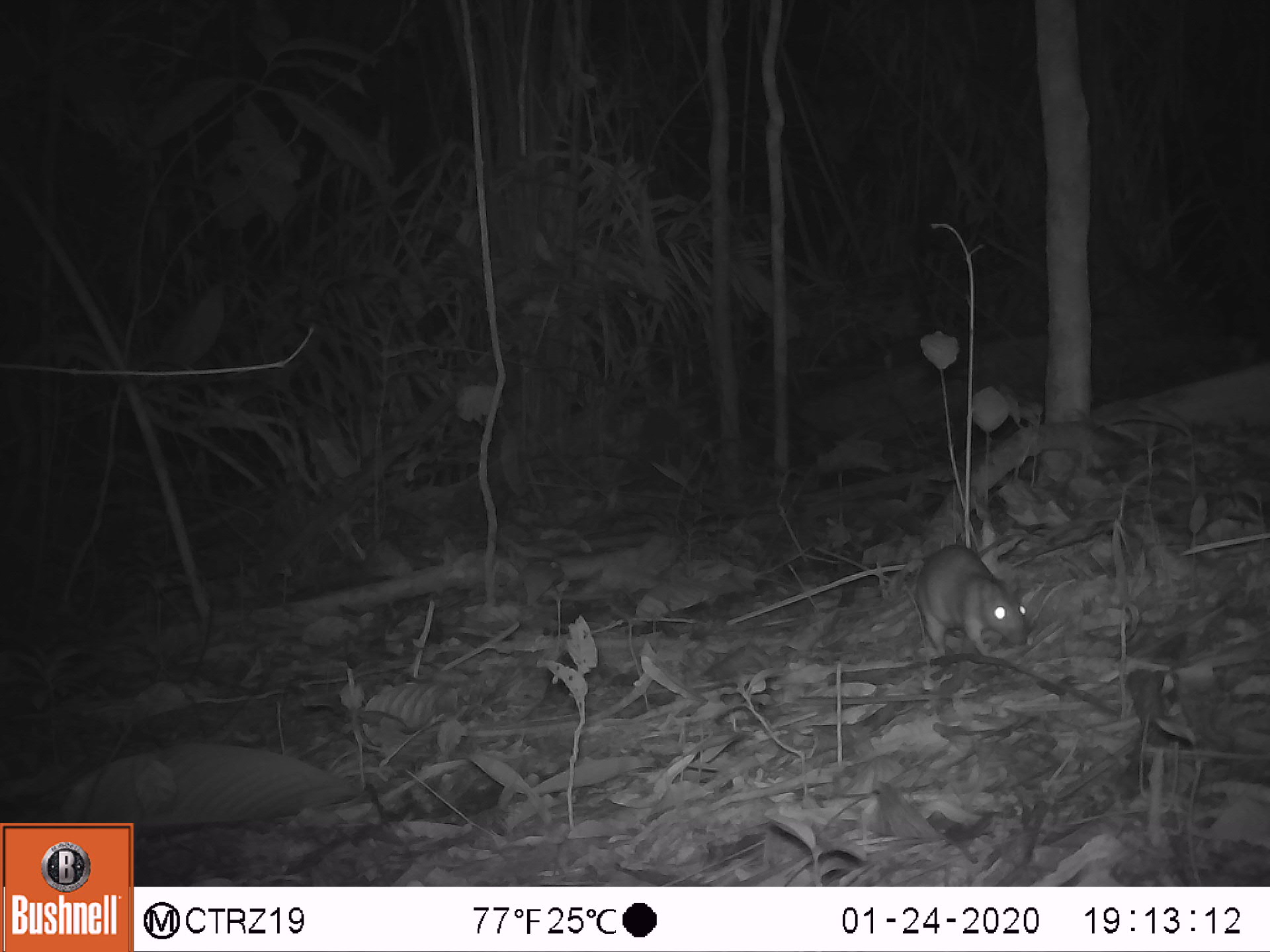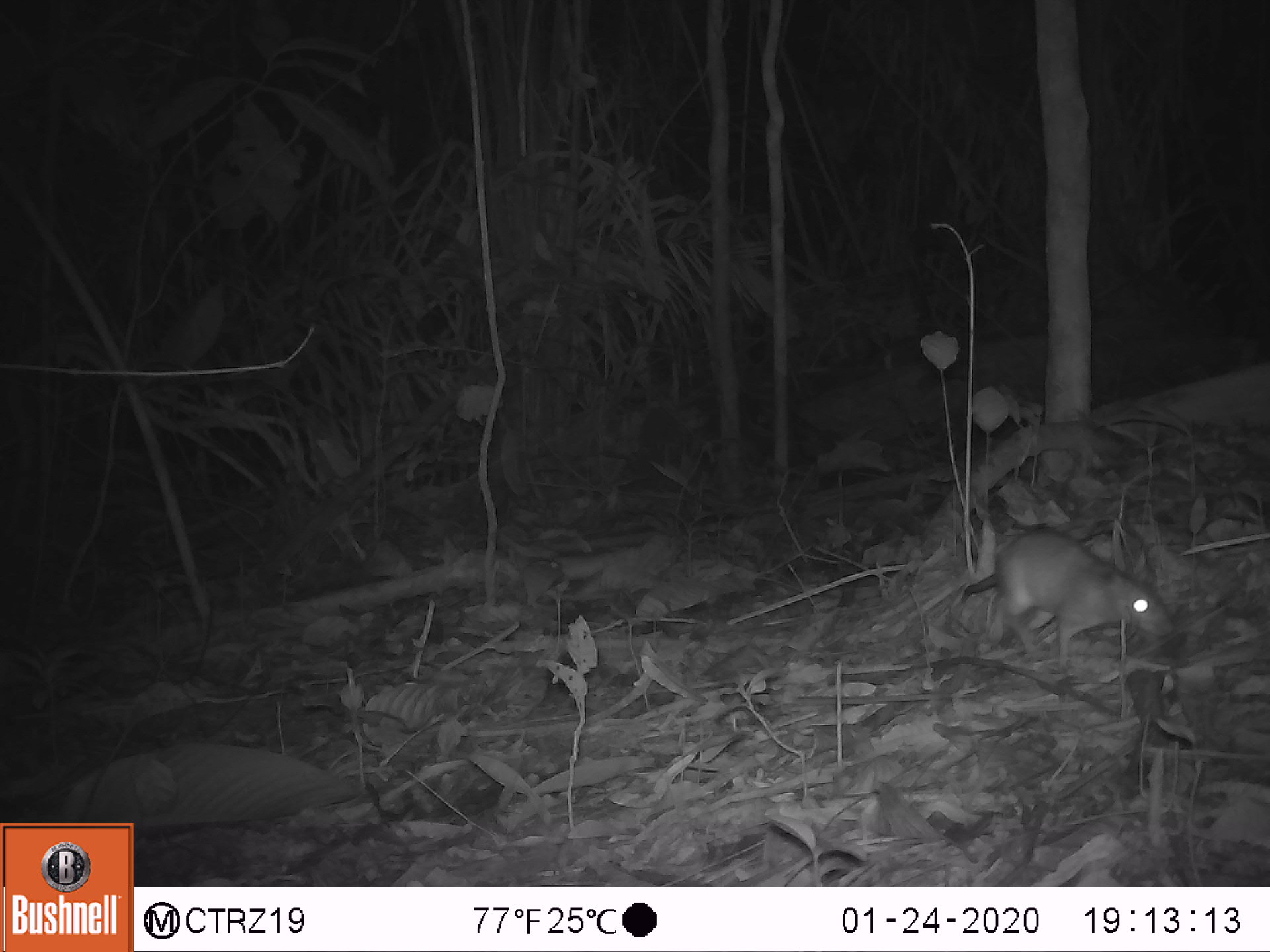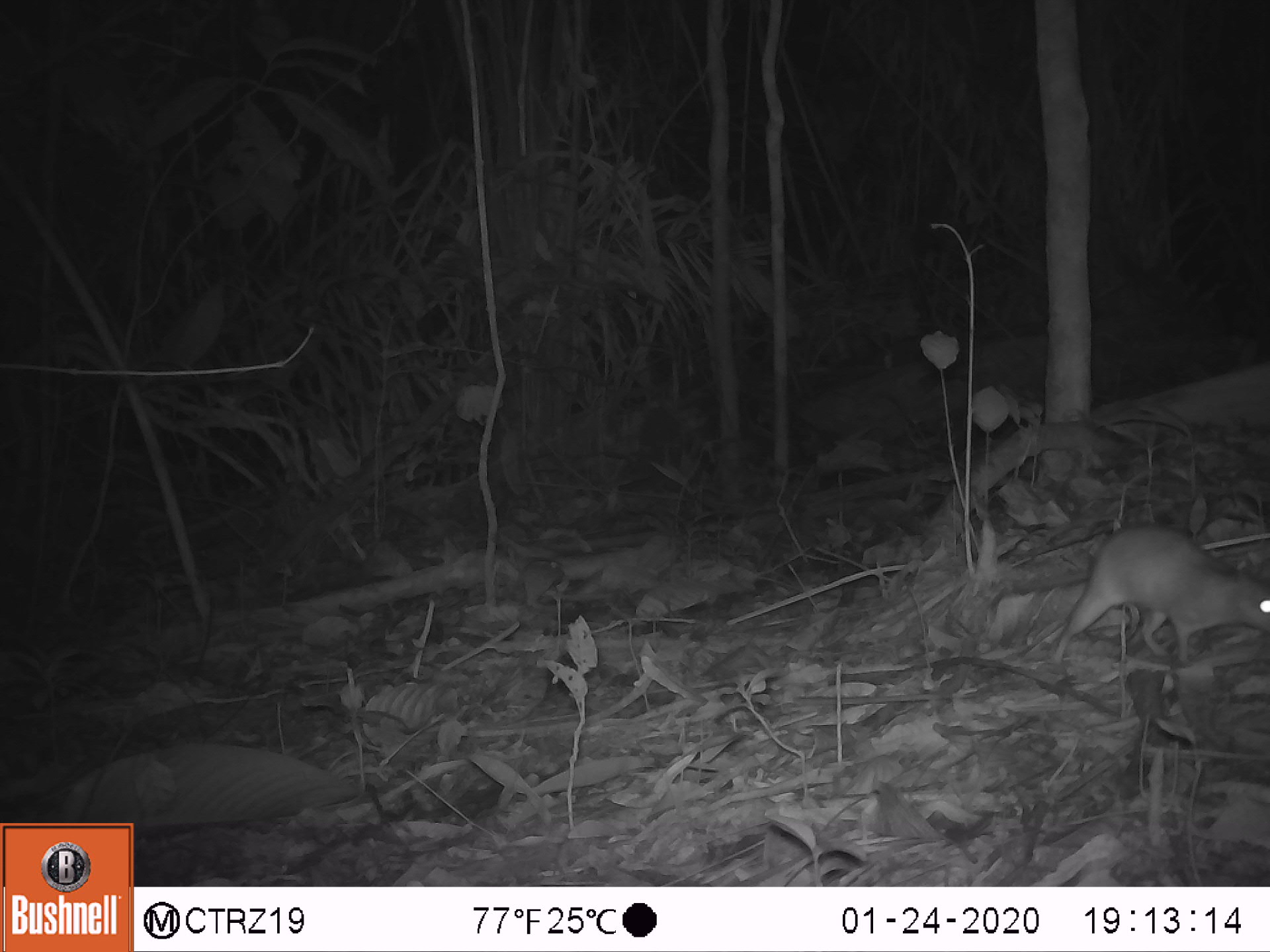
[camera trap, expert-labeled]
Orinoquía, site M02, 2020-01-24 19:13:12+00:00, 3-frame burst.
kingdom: Animalia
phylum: Chordata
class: Mammalia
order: Rodentia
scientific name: Rodentia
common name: rodent